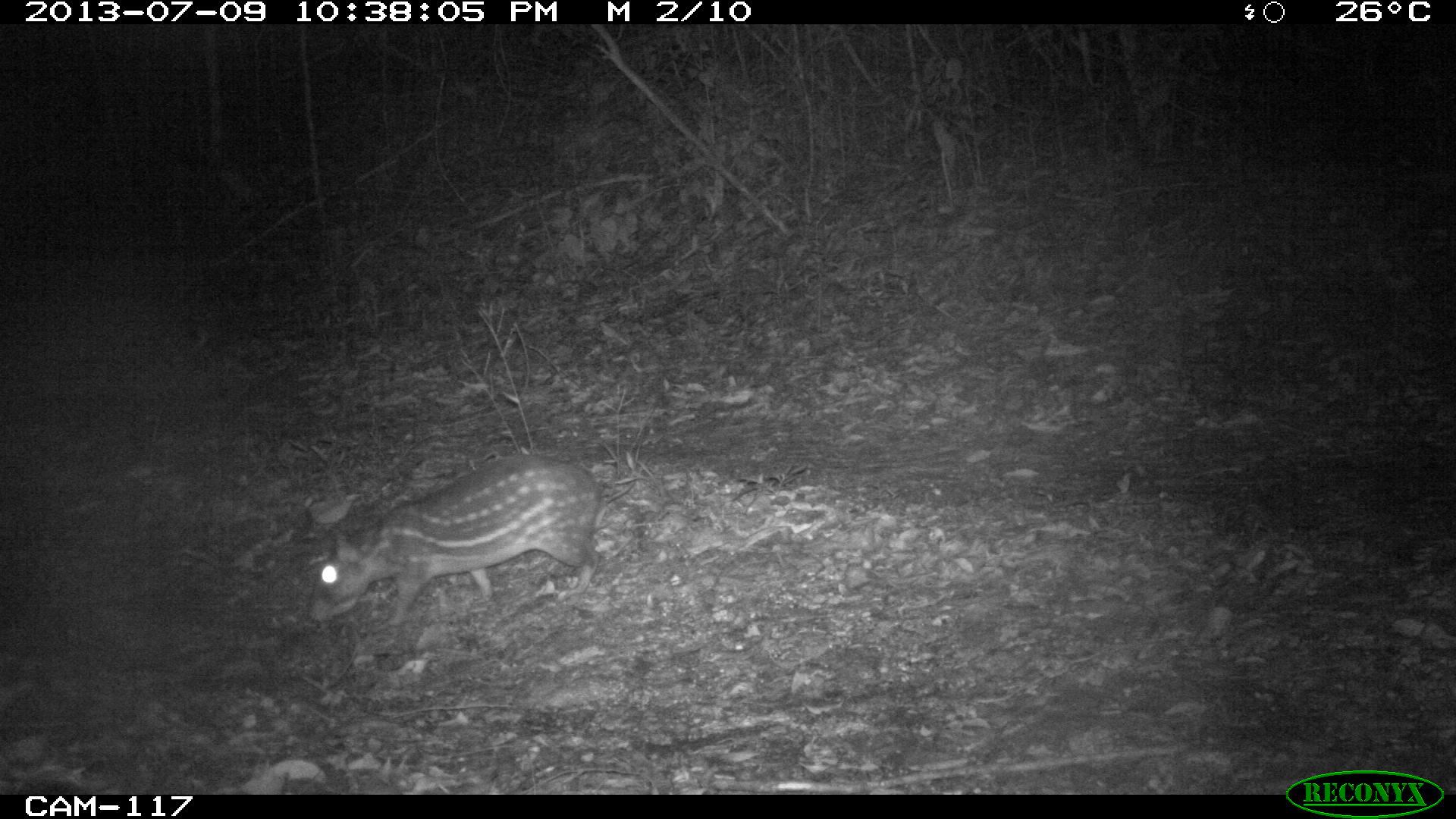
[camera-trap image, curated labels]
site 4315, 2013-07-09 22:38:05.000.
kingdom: Animalia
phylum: Chordata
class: Mammalia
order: Rodentia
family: Cuniculidae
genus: Cuniculus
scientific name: Cuniculus paca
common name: lowland paca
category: agouti paca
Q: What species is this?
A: Agouti paca (lowland paca) (Cuniculus paca).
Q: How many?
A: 1.